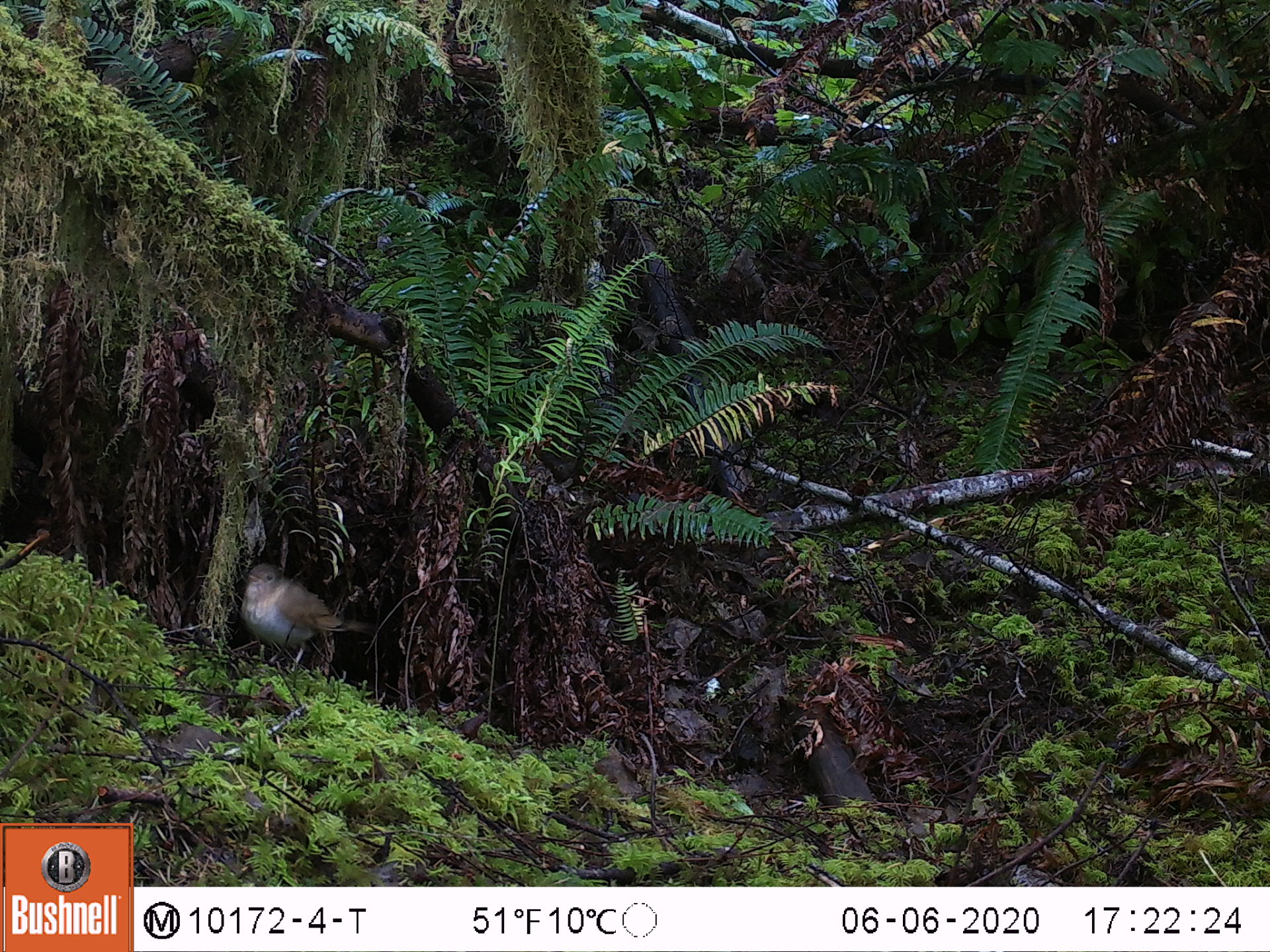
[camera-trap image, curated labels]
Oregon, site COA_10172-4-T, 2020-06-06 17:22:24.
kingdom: Animalia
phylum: Chordata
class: Aves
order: Passeriformes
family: Turdidae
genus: Catharus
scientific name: Catharus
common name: brown thrushes and nightingale-thrushes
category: catharus species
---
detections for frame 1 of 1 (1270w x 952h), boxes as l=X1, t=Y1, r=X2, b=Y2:
catharus species: l=227, t=544, r=380, b=703